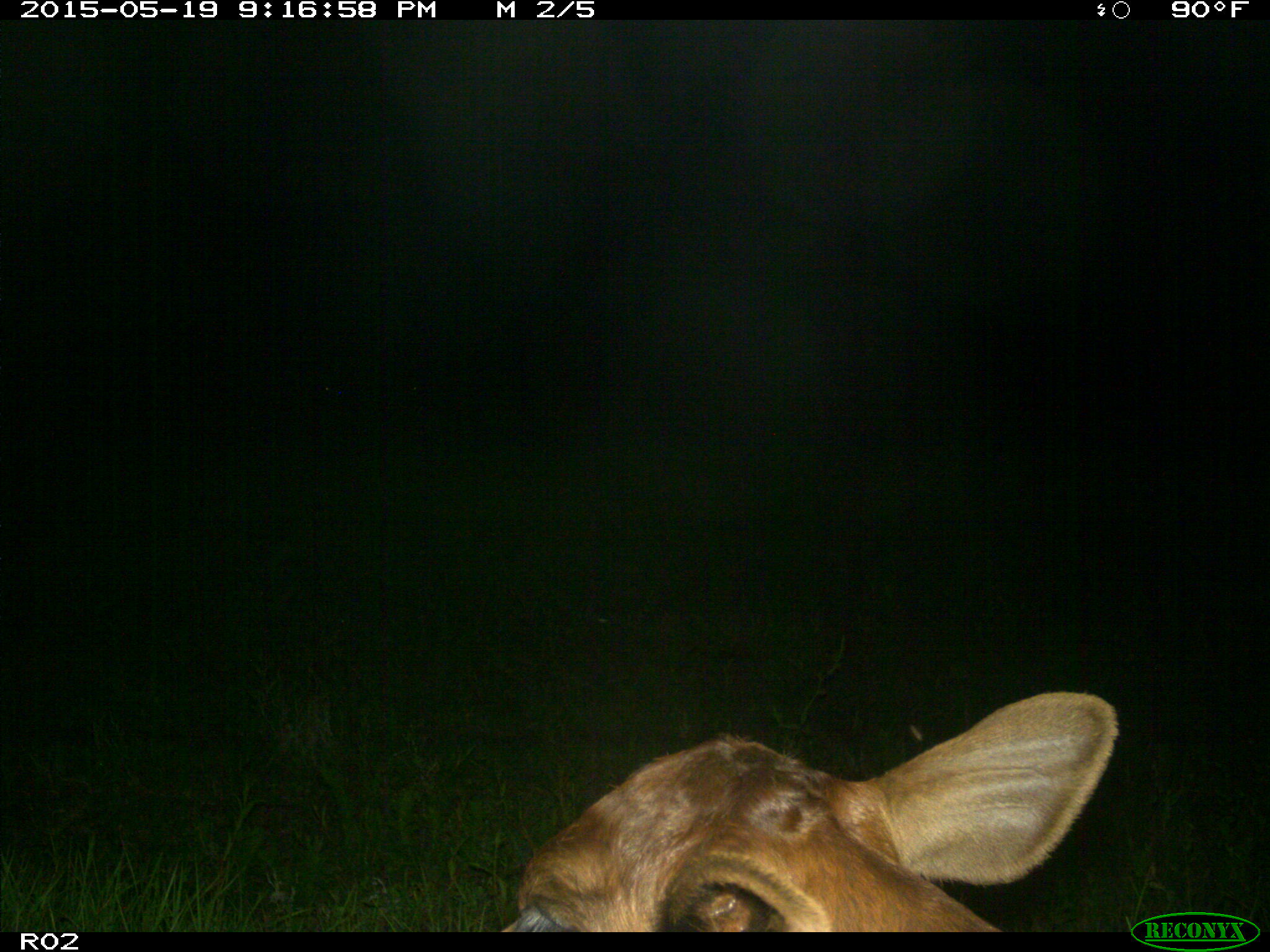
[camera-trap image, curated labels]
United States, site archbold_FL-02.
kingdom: Animalia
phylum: Chordata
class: Mammalia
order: Artiodactyla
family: Bovidae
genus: Bos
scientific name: Bos taurus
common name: domestic cow